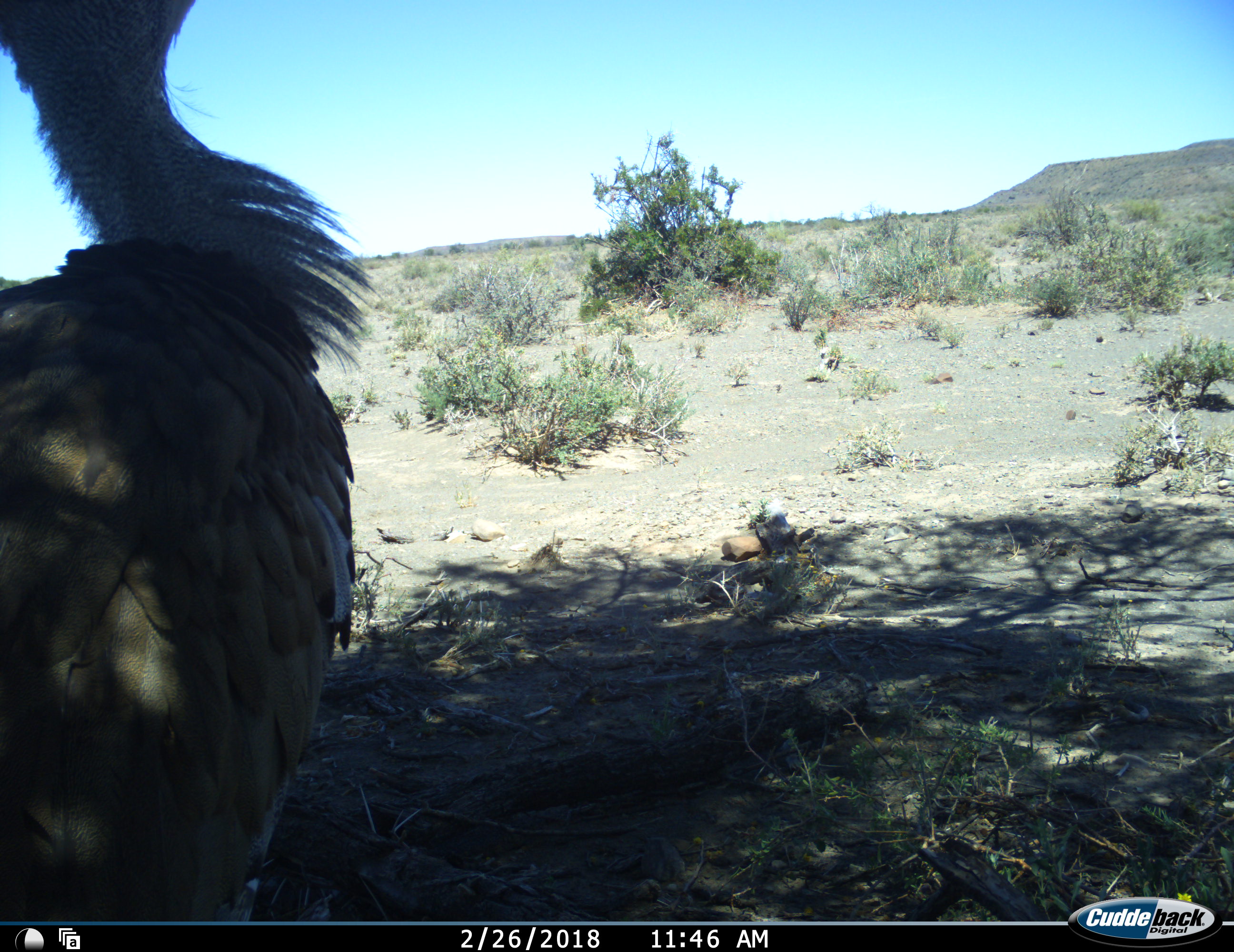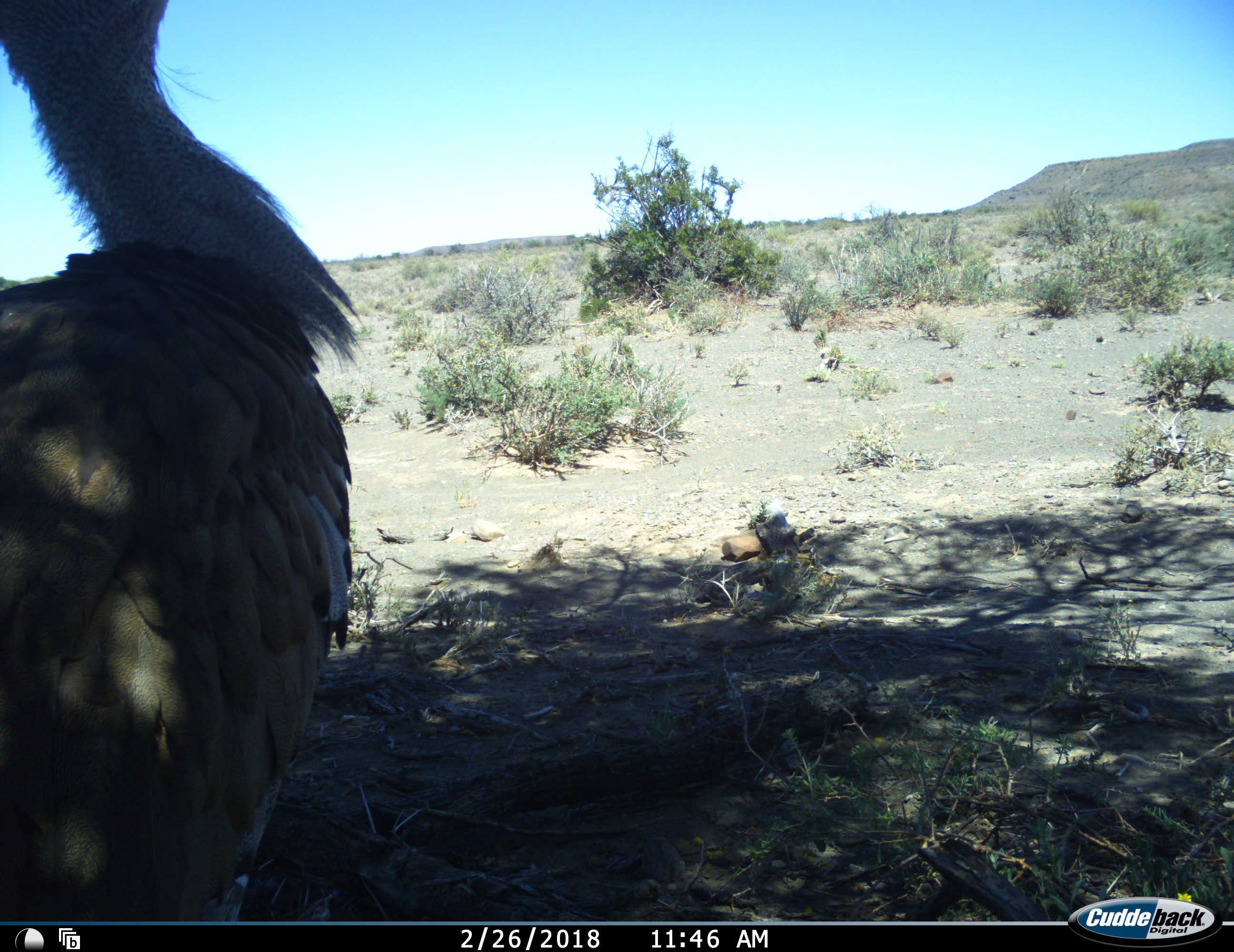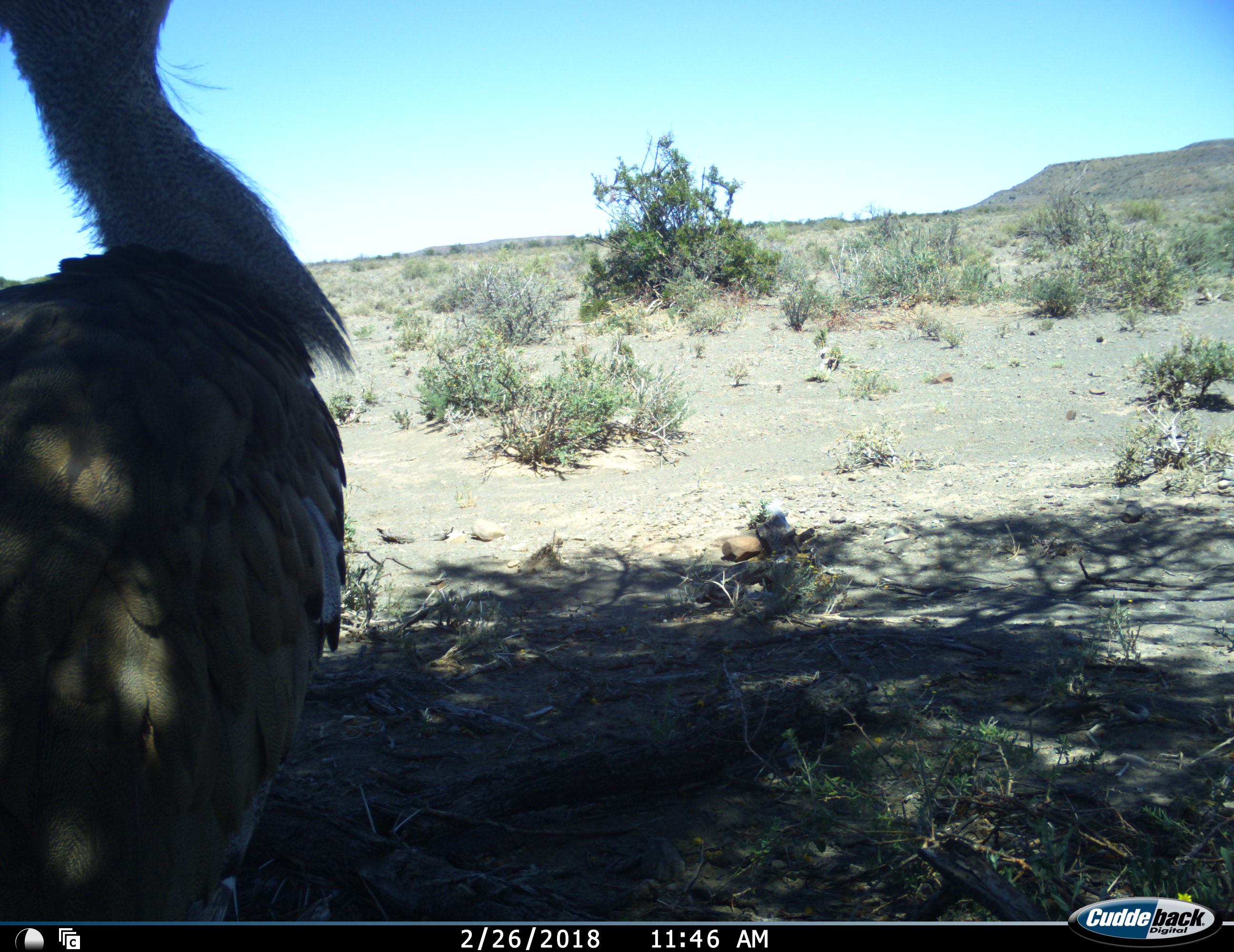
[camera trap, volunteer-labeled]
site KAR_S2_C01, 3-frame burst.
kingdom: Animalia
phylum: Chordata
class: Aves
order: Otidiformes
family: Otididae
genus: Ardeotis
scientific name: Ardeotis kori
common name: kori bustard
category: bustardkori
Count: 1.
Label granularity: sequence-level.